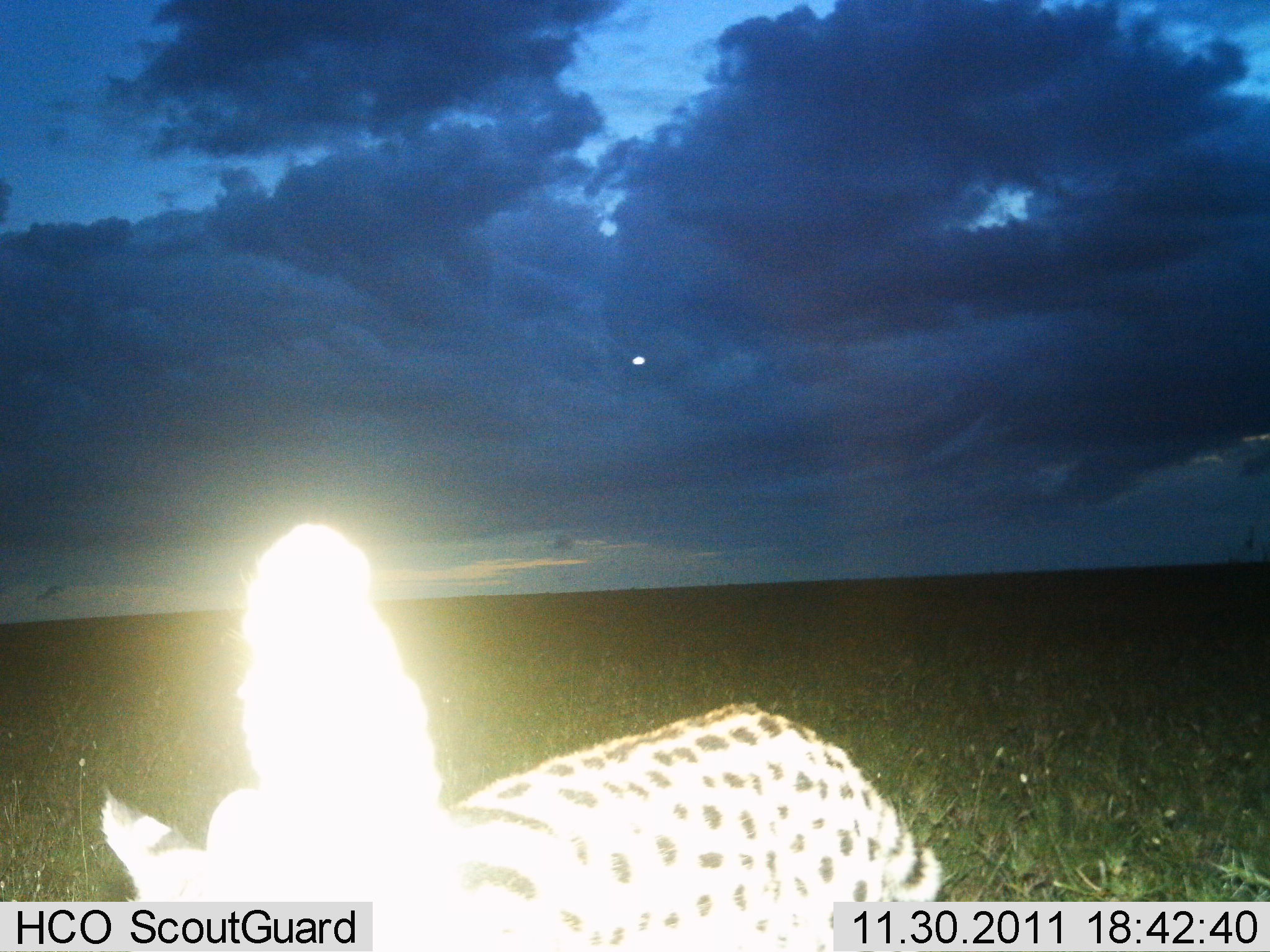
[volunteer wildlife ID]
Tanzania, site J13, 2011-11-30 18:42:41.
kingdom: Animalia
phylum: Chordata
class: Mammalia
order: Carnivora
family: Felidae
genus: Leptailurus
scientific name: Leptailurus serval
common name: serval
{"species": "serval (Leptailurus serval)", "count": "1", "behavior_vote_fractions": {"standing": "67%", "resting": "0%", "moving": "44%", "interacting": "11%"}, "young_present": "0%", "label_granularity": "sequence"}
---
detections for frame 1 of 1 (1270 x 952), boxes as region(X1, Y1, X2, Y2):
animal: region(96, 518, 946, 952)